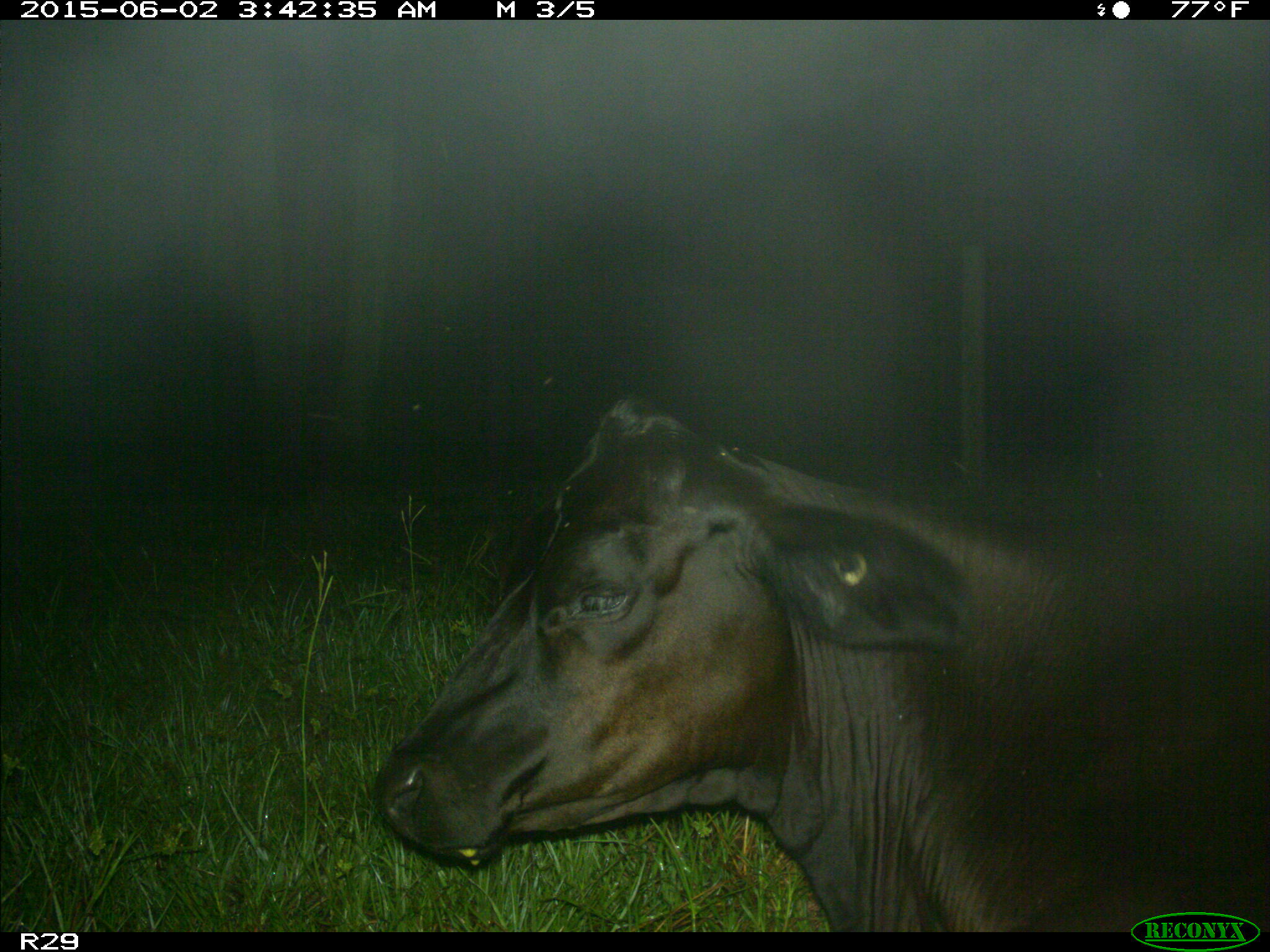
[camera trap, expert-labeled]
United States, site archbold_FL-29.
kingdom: Animalia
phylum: Chordata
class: Mammalia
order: Artiodactyla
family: Bovidae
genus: Bos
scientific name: Bos taurus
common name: domestic cow